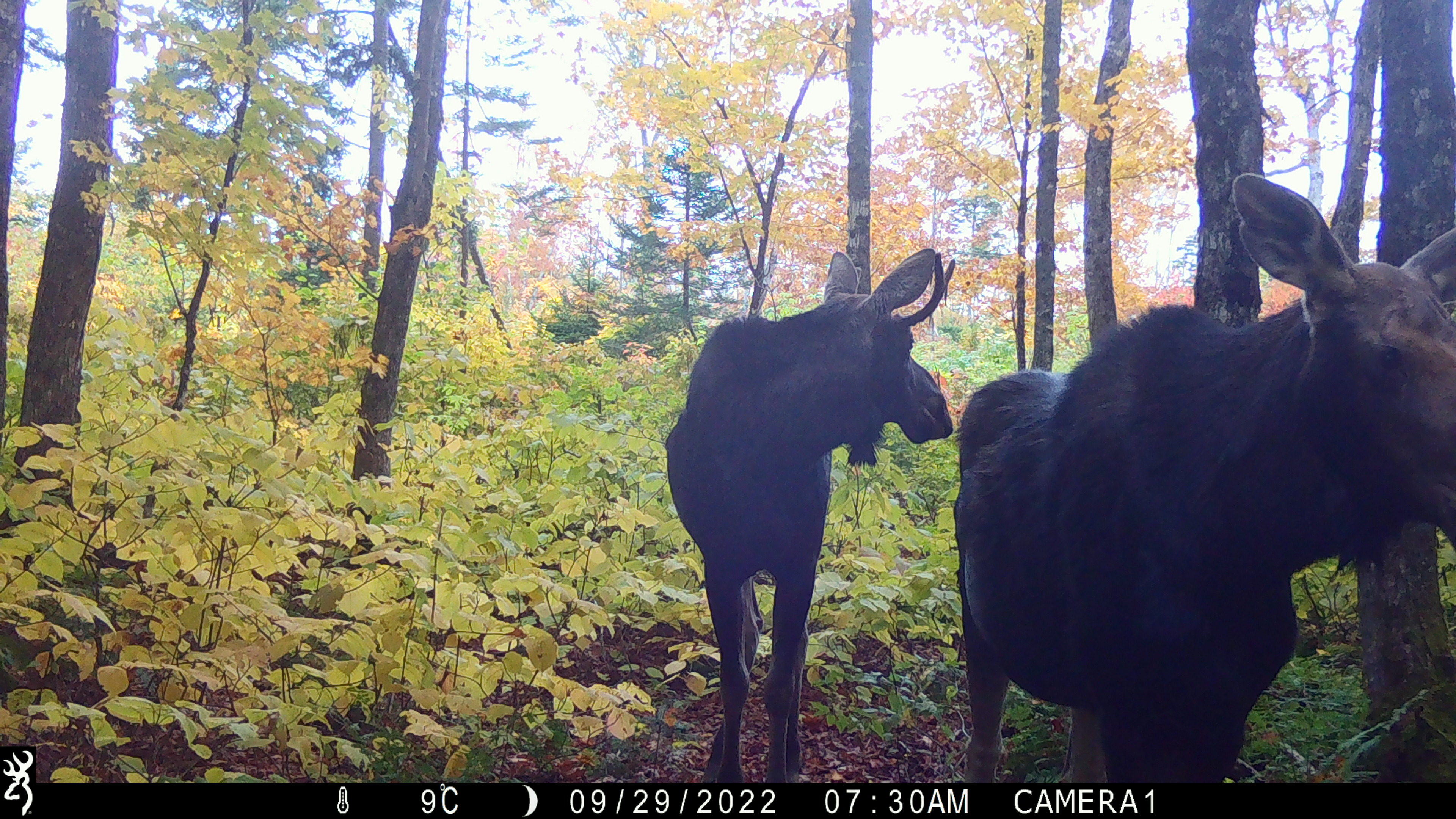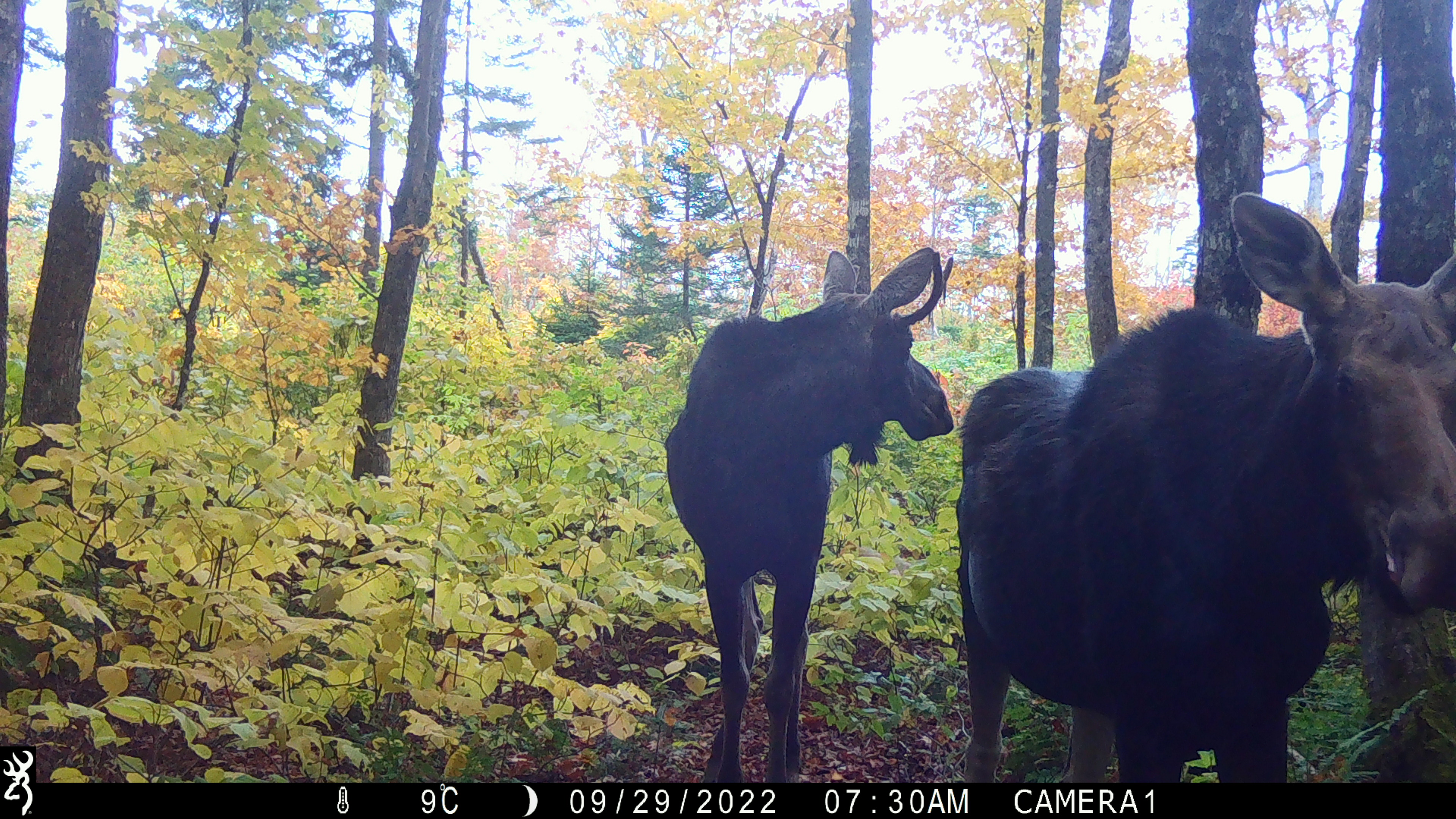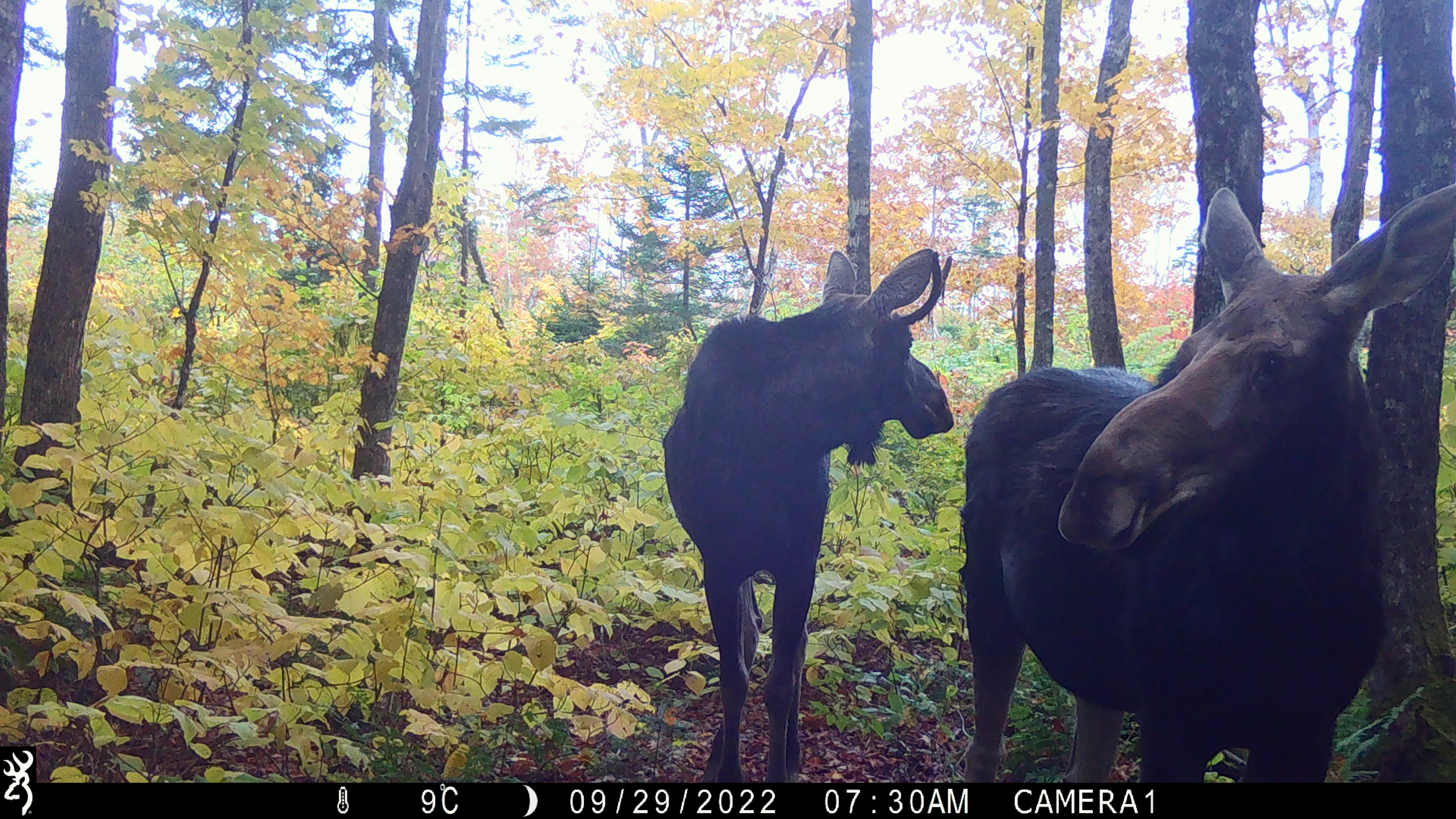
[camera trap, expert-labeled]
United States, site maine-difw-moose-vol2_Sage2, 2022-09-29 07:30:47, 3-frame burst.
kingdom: Animalia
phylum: Chordata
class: Mammalia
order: Artiodactyla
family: Cervidae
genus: Alces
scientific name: Alces alces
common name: moose